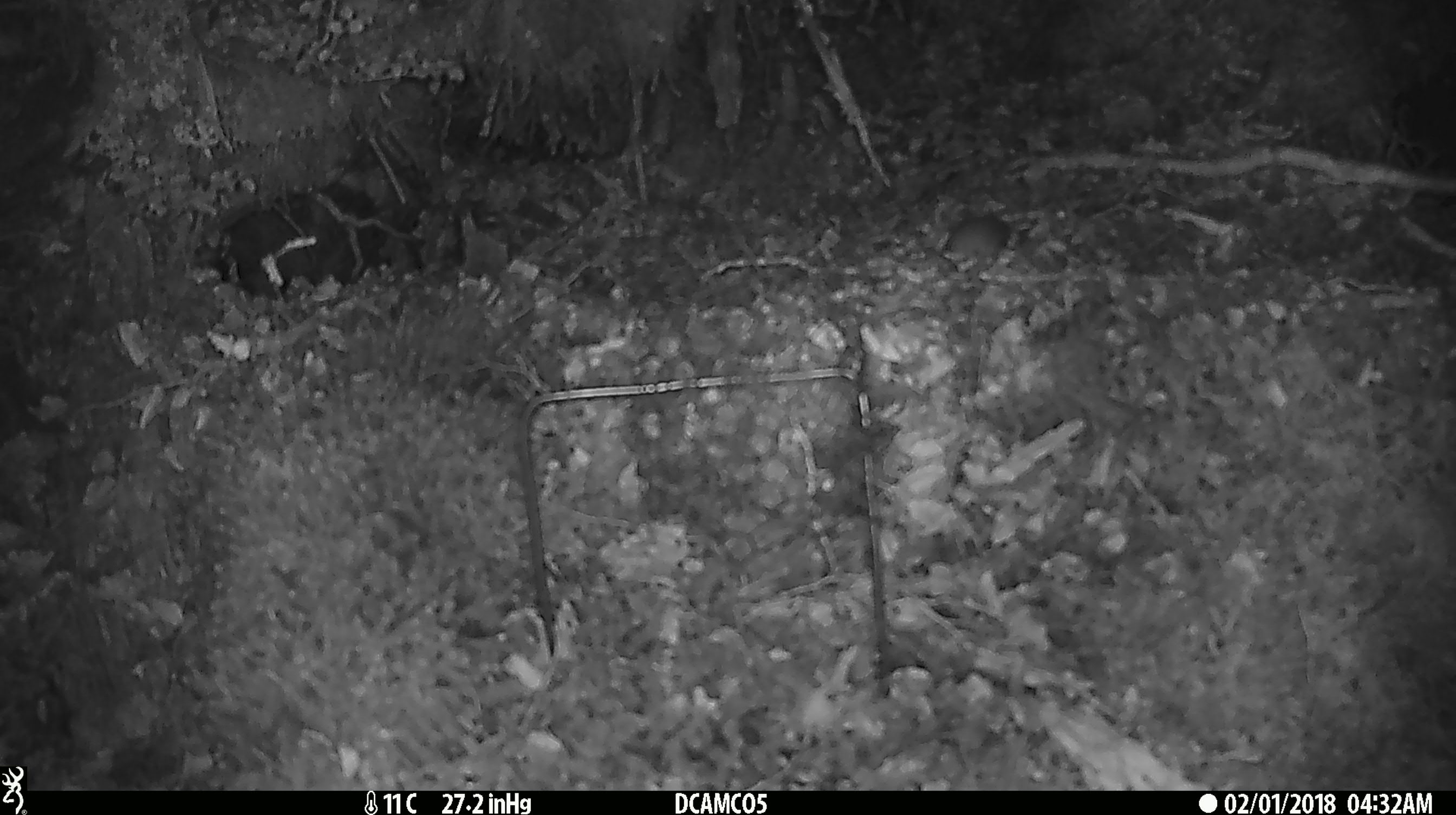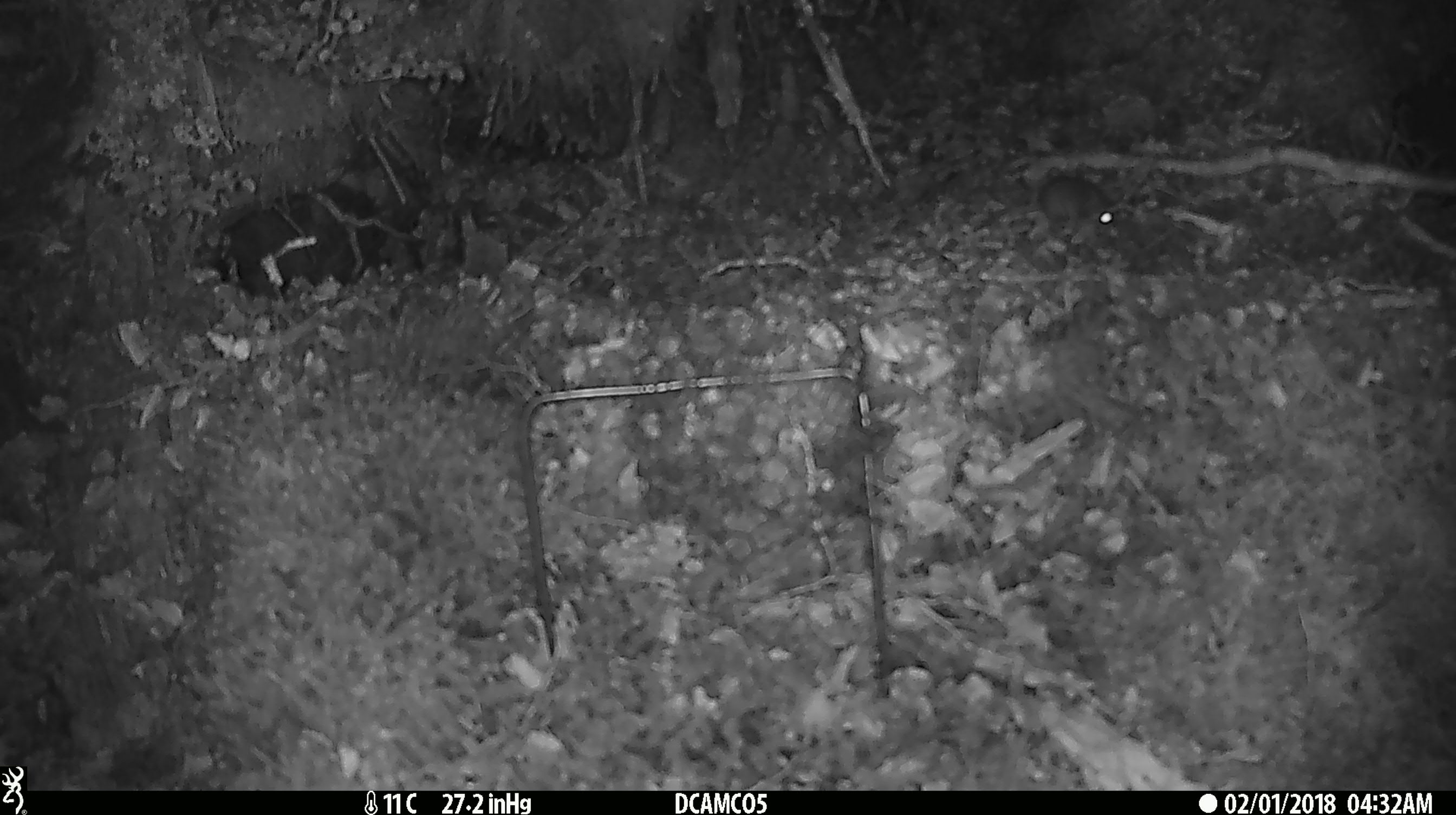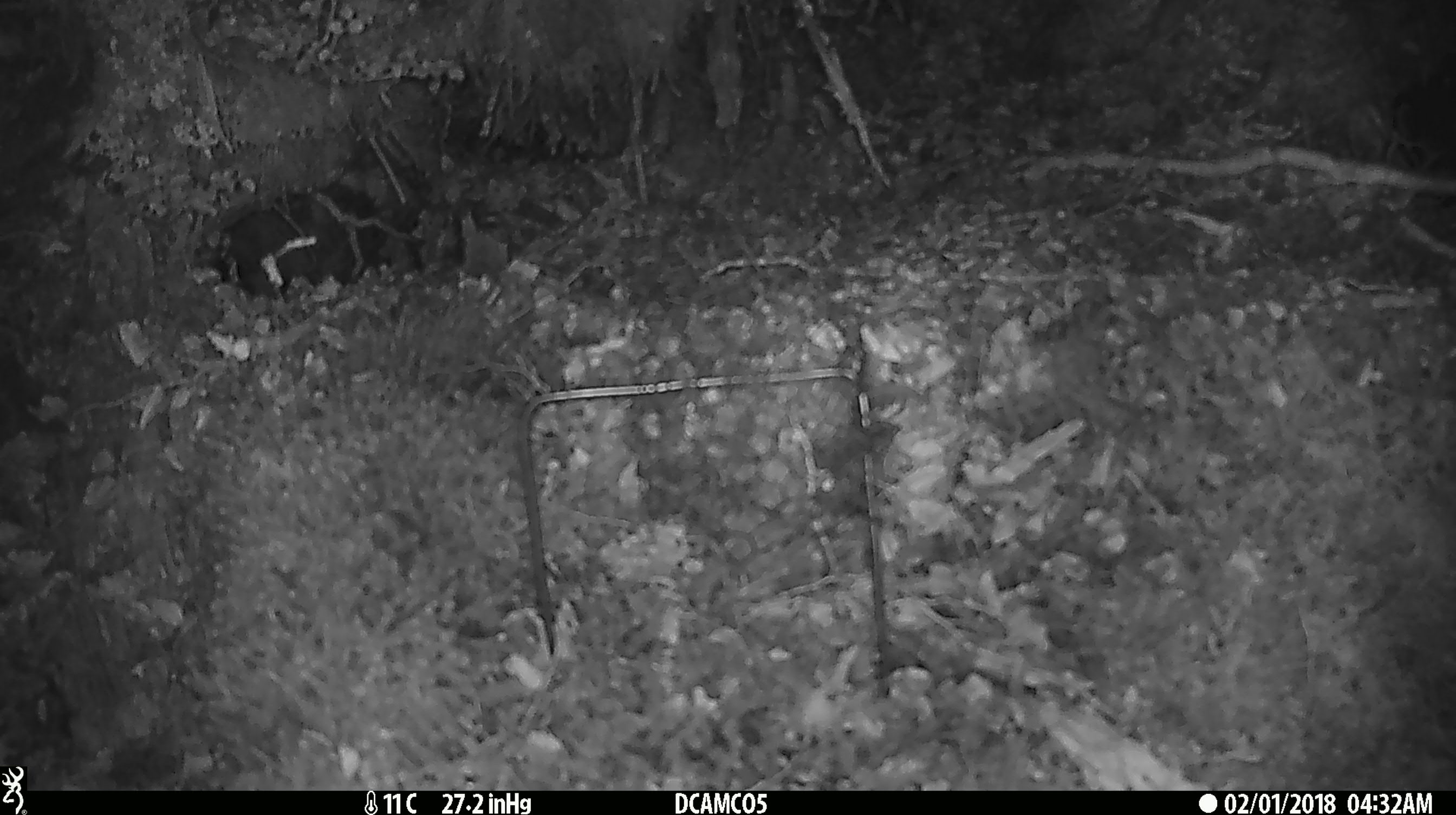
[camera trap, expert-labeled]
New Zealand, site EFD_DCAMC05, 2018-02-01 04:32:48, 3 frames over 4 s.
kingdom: Animalia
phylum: Chordata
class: Mammalia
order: Rodentia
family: Muridae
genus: Mus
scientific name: Mus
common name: mouse